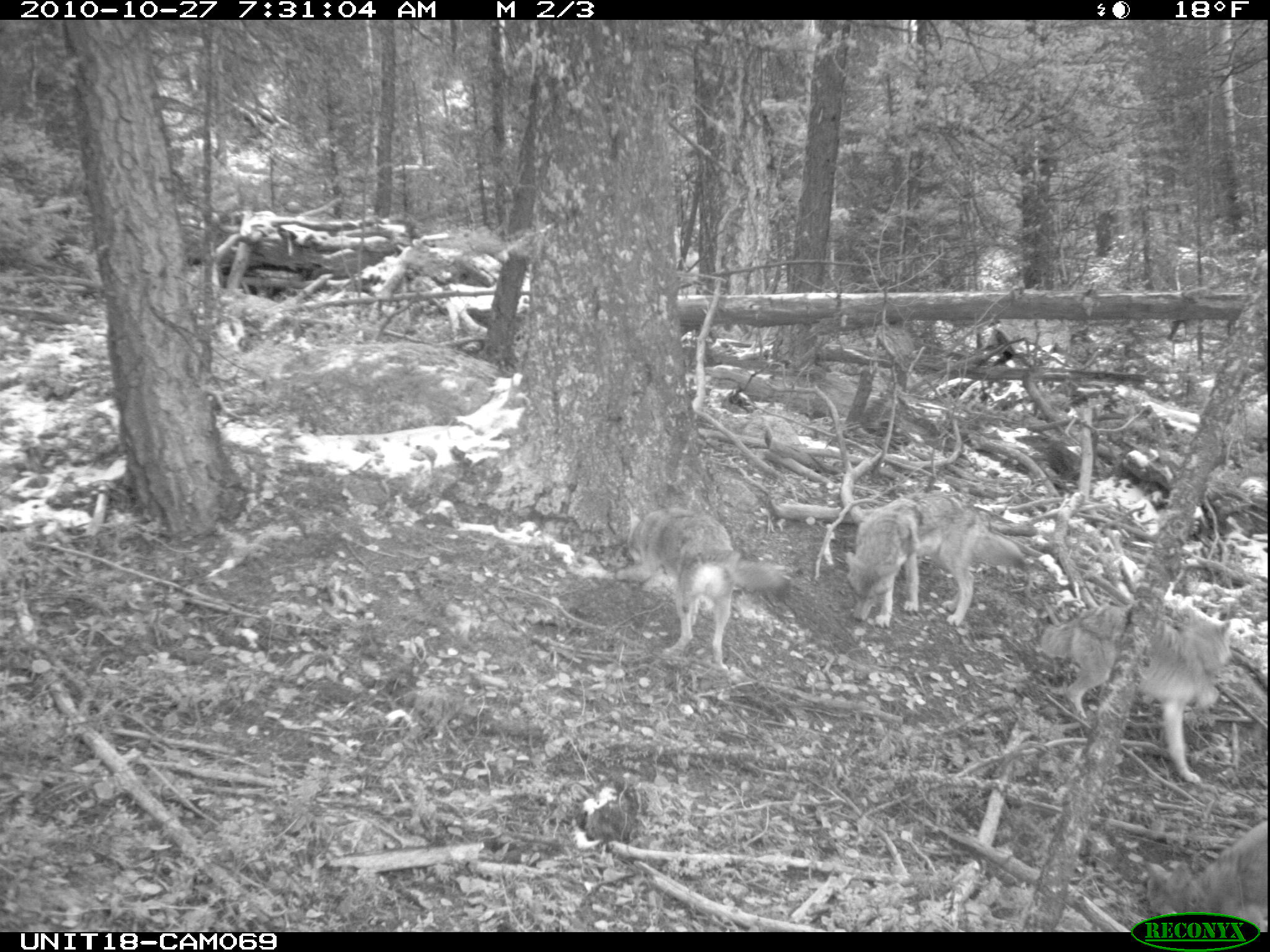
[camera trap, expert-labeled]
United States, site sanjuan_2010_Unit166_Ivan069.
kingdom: Animalia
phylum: Chordata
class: Mammalia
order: Carnivora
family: Canidae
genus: Canis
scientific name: Canis latrans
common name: coyote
Canis latrans (coyote).